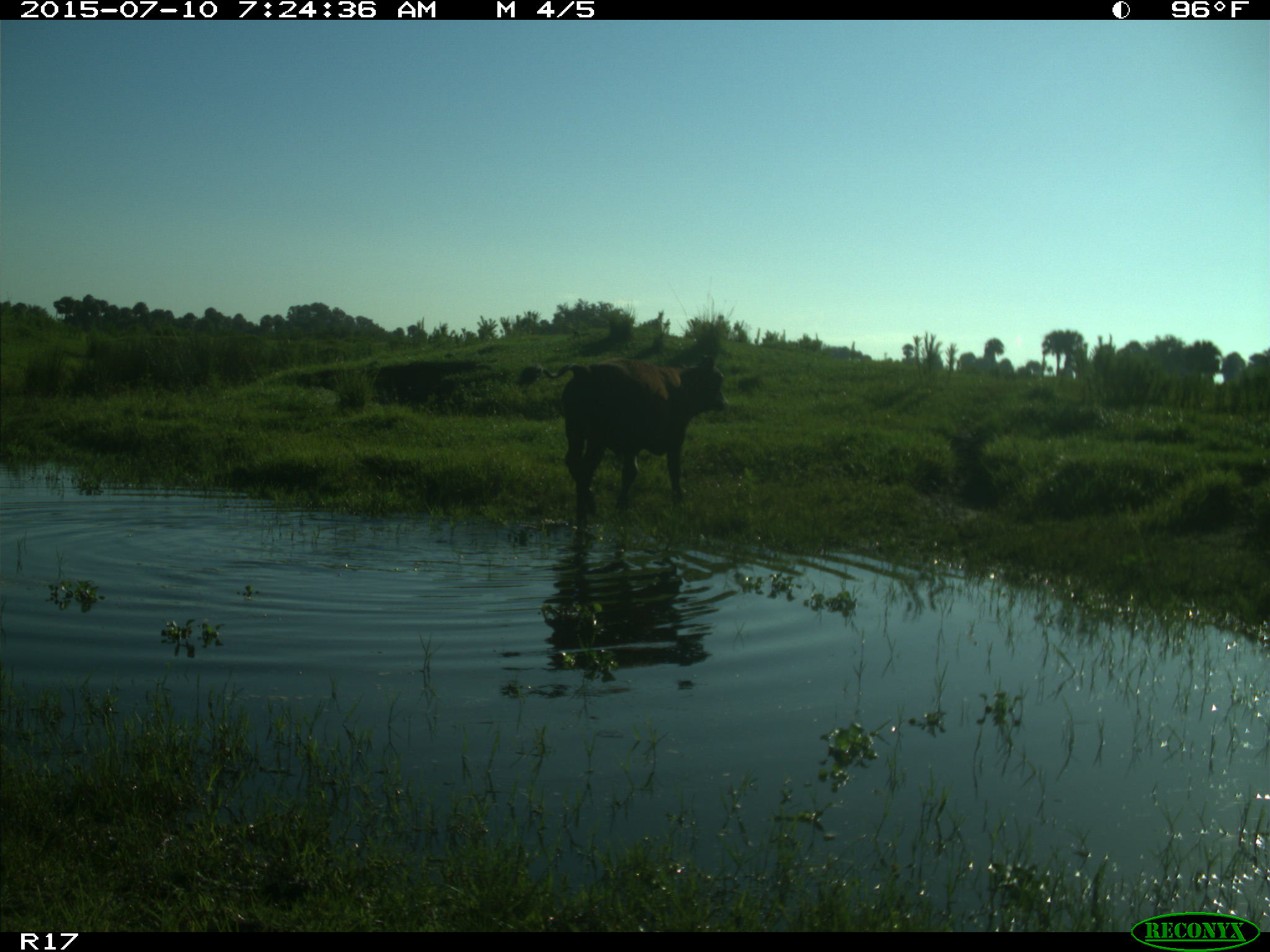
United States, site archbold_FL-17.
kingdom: Animalia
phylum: Chordata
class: Mammalia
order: Artiodactyla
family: Bovidae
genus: Bos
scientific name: Bos taurus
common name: domestic cow